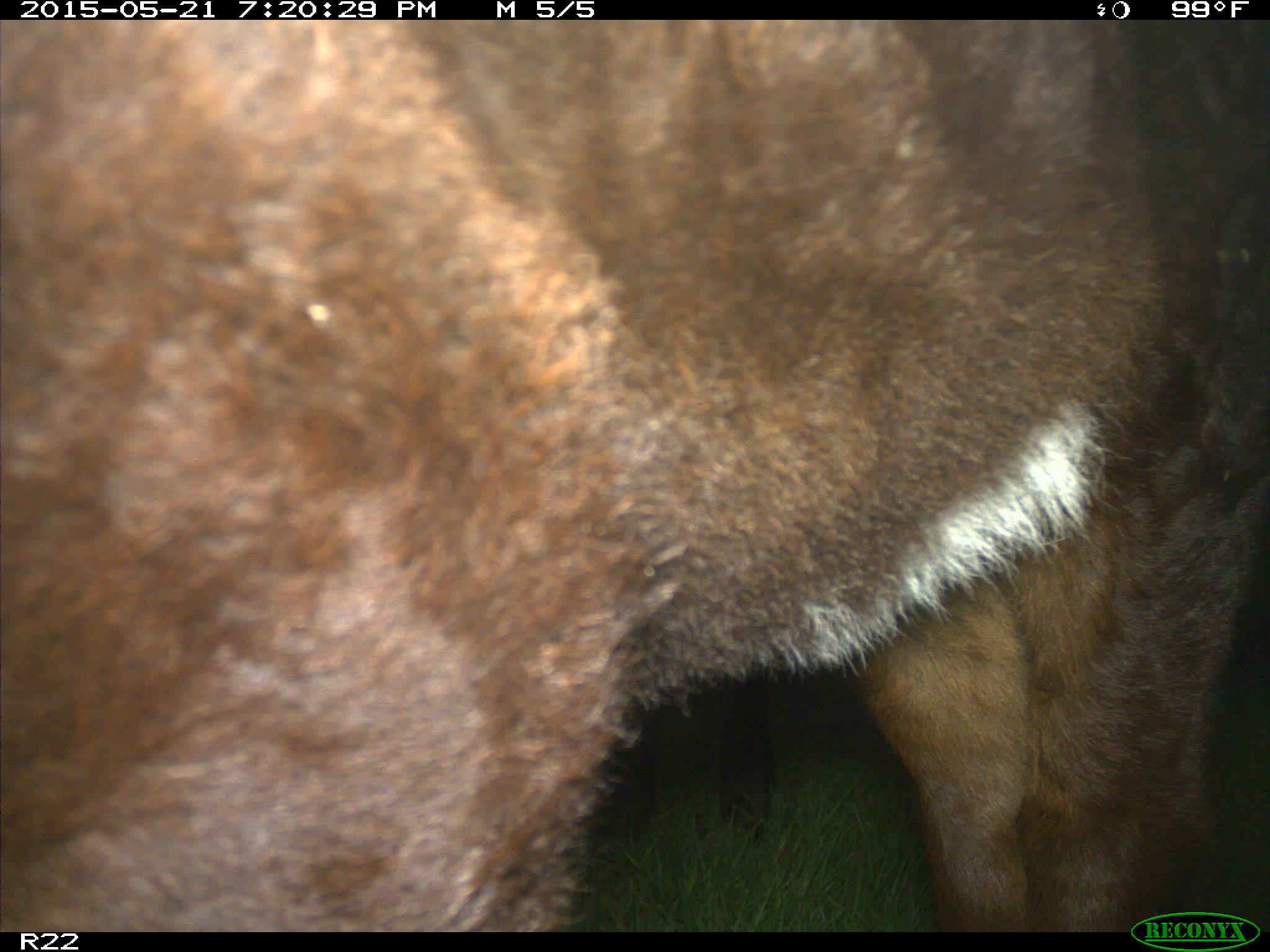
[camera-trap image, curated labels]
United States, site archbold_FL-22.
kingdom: Animalia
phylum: Chordata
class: Mammalia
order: Artiodactyla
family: Bovidae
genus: Bos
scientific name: Bos taurus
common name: domestic cow